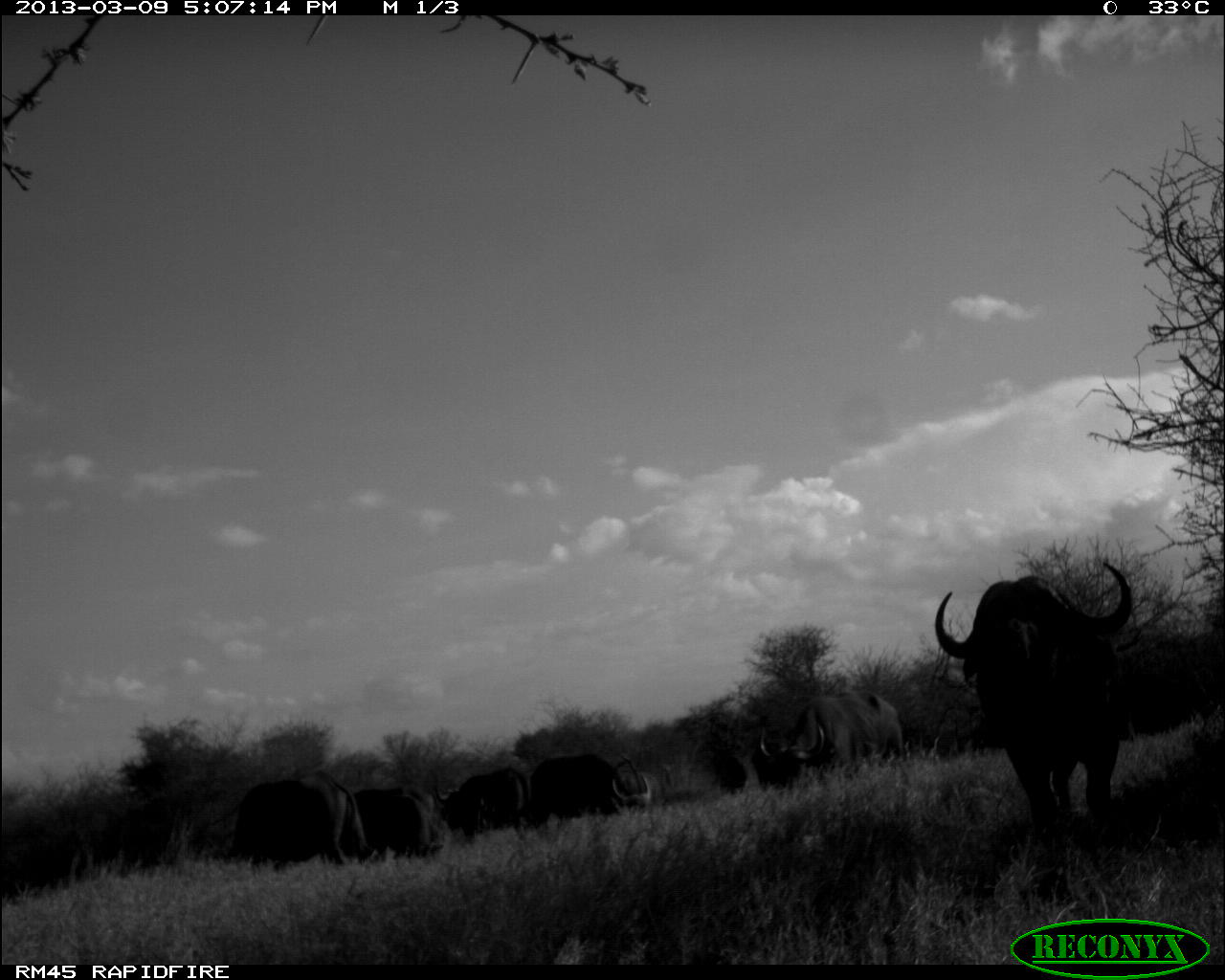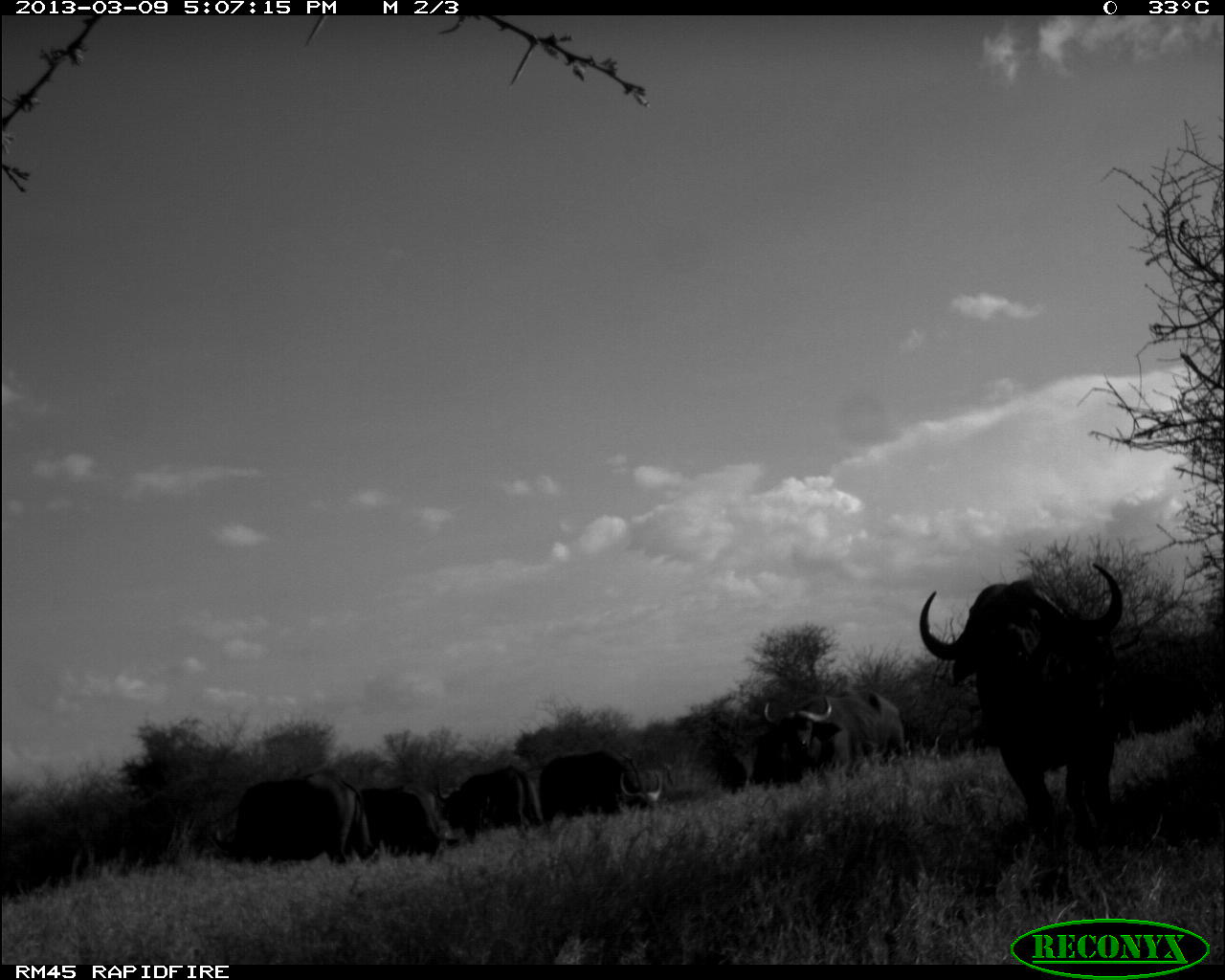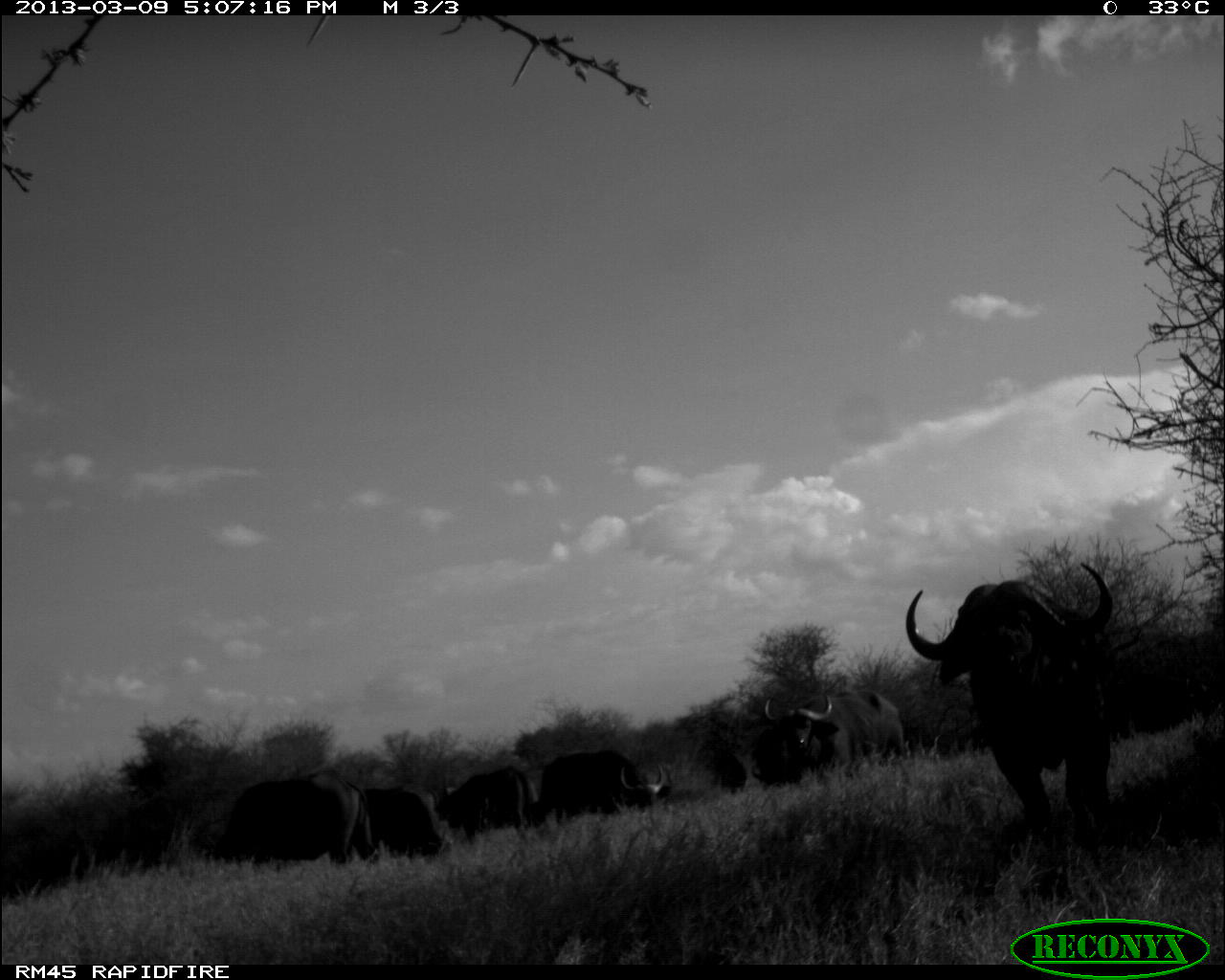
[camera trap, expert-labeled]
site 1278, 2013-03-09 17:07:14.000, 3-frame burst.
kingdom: Animalia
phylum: Chordata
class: Mammalia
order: Artiodactyla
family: Bovidae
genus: Syncerus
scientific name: Syncerus caffer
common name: african buffalo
Syncerus caffer (african buffalo), count 6.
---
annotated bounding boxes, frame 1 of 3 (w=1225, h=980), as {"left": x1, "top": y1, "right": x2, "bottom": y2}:
syncerus caffer: {"left": 928, "top": 557, "right": 1138, "bottom": 862}; {"left": 752, "top": 691, "right": 909, "bottom": 792}; {"left": 228, "top": 771, "right": 378, "bottom": 865}; {"left": 528, "top": 753, "right": 652, "bottom": 829}; {"left": 434, "top": 764, "right": 528, "bottom": 841}; {"left": 344, "top": 786, "right": 429, "bottom": 861}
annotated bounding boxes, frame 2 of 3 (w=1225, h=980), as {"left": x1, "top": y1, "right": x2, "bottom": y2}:
syncerus caffer: {"left": 916, "top": 559, "right": 1124, "bottom": 849}; {"left": 212, "top": 770, "right": 375, "bottom": 867}; {"left": 760, "top": 686, "right": 908, "bottom": 776}; {"left": 535, "top": 748, "right": 664, "bottom": 830}; {"left": 435, "top": 764, "right": 544, "bottom": 844}; {"left": 357, "top": 784, "right": 454, "bottom": 857}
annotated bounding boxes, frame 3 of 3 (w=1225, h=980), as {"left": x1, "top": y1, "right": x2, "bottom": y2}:
syncerus caffer: {"left": 899, "top": 558, "right": 1118, "bottom": 841}; {"left": 211, "top": 768, "right": 382, "bottom": 868}; {"left": 762, "top": 686, "right": 904, "bottom": 778}; {"left": 524, "top": 747, "right": 667, "bottom": 824}; {"left": 422, "top": 765, "right": 542, "bottom": 832}; {"left": 363, "top": 782, "right": 446, "bottom": 858}